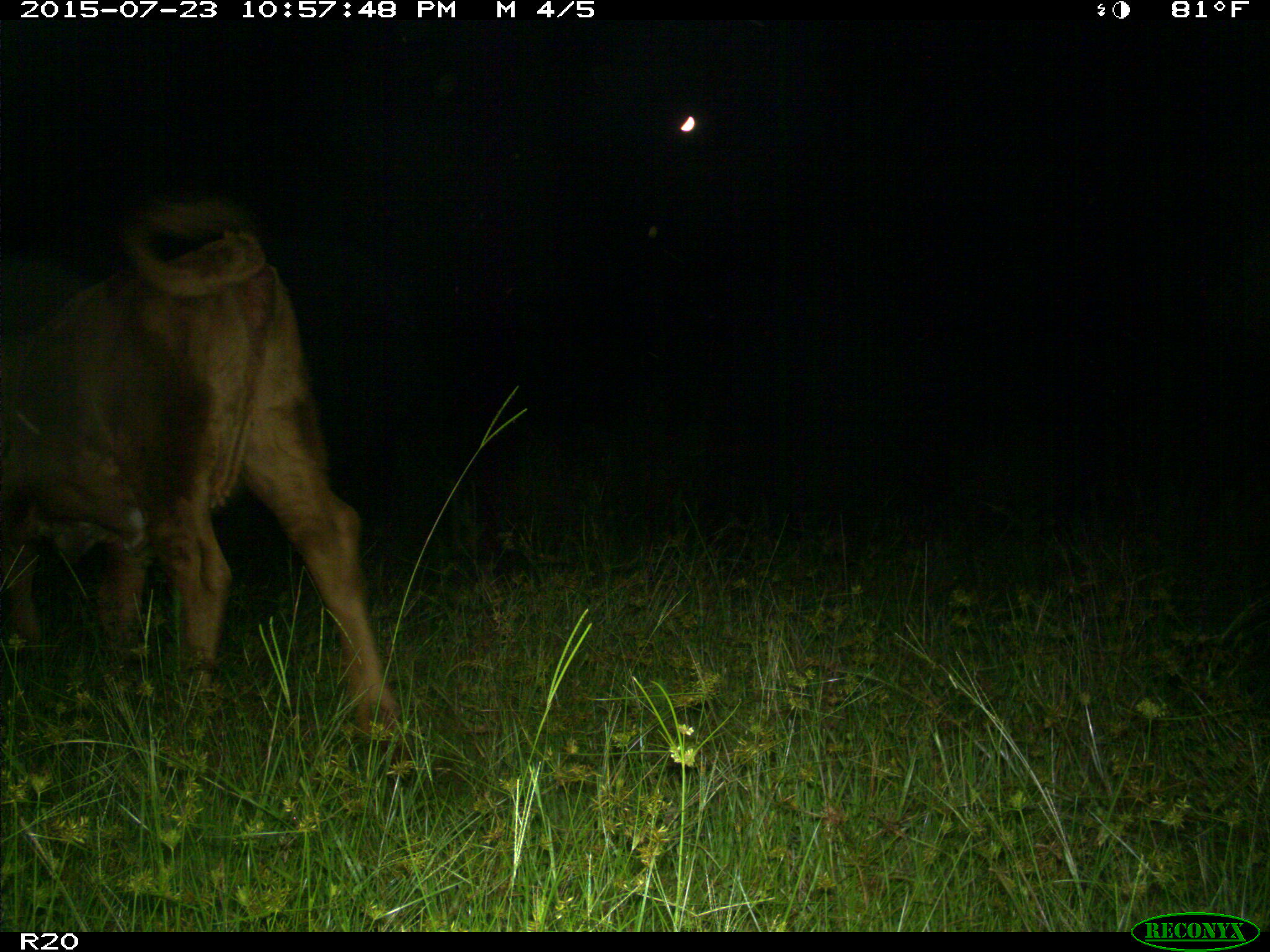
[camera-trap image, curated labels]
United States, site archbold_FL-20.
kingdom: Animalia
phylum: Chordata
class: Mammalia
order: Artiodactyla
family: Bovidae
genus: Bos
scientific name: Bos taurus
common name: domestic cow